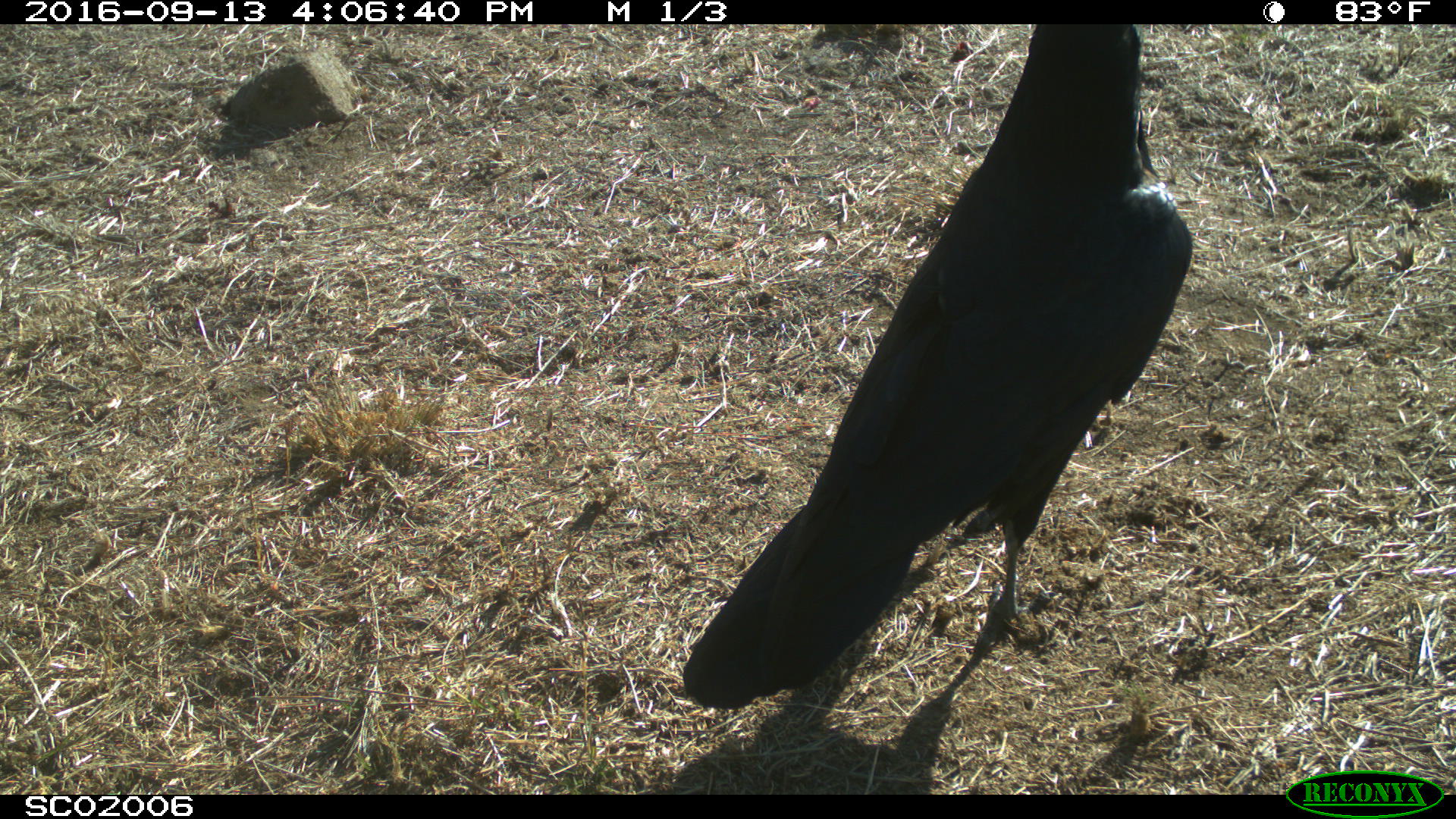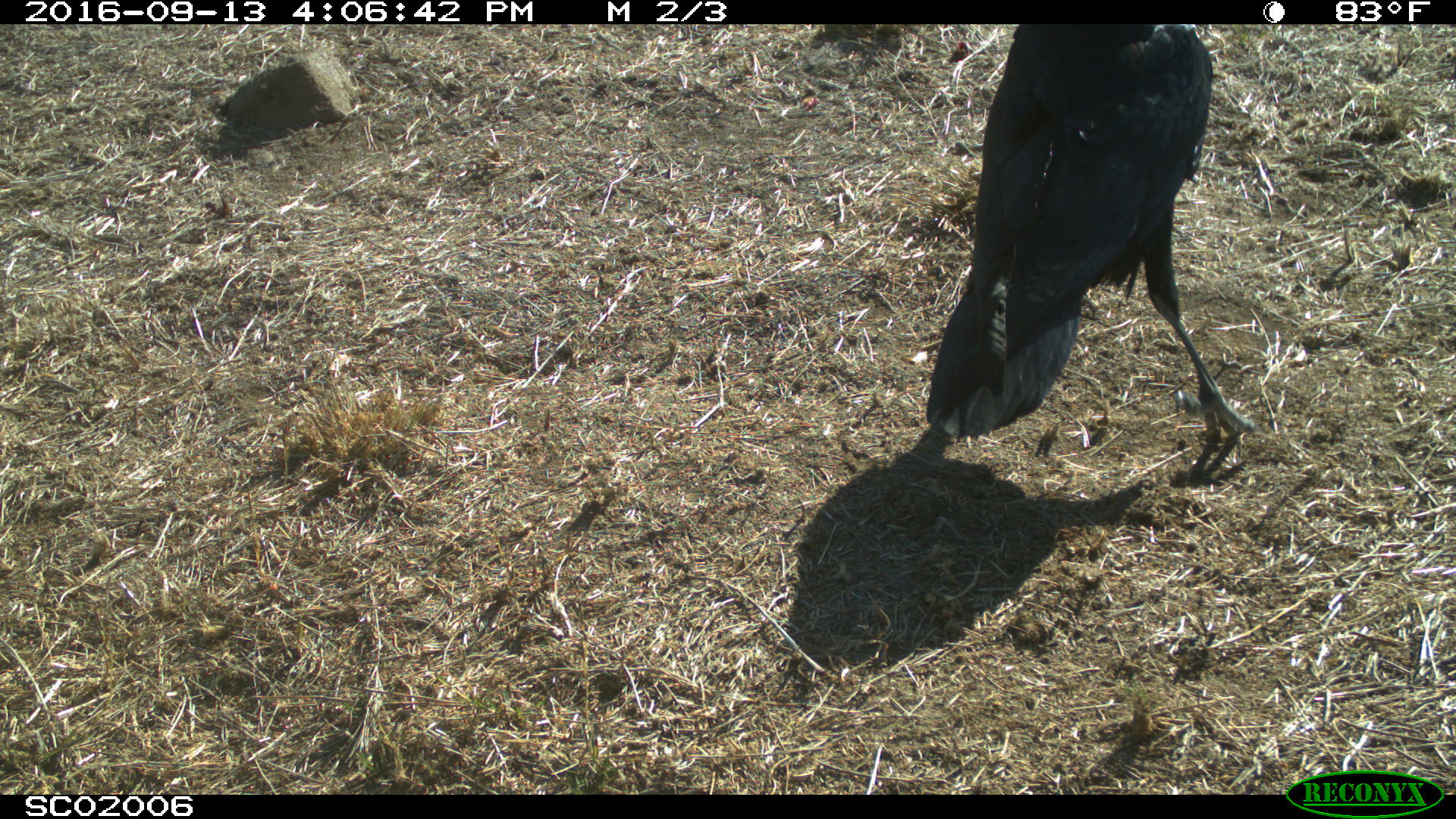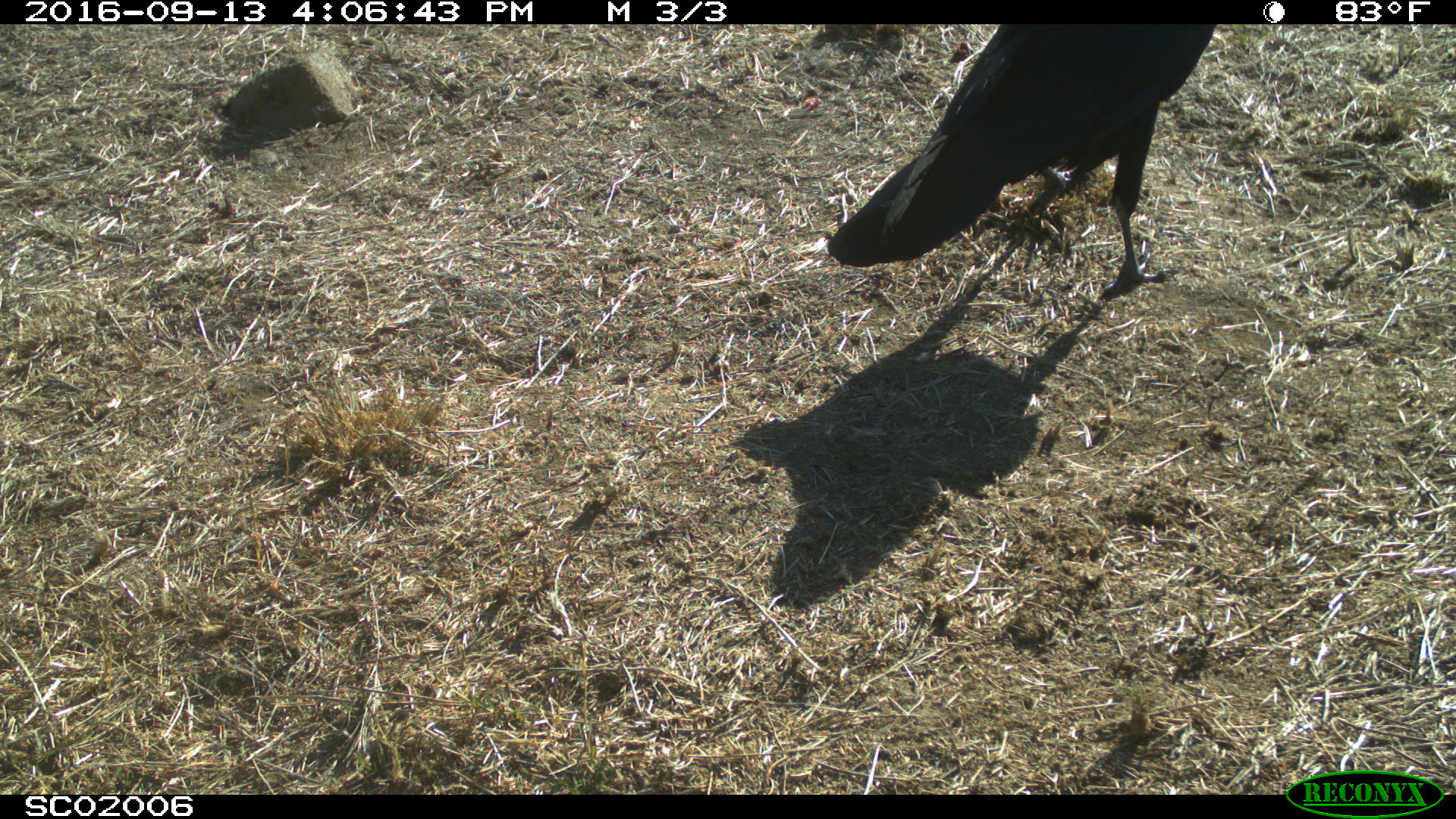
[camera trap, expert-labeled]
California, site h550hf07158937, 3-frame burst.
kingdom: Animalia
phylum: Chordata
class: Aves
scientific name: Aves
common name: bird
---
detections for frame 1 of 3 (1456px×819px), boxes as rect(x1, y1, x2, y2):
bird: rect(681, 22, 1192, 708)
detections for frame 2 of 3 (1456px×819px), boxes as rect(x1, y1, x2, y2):
bird: rect(926, 22, 1255, 441)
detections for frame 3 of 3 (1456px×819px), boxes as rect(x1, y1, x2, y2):
bird: rect(825, 24, 1219, 300)